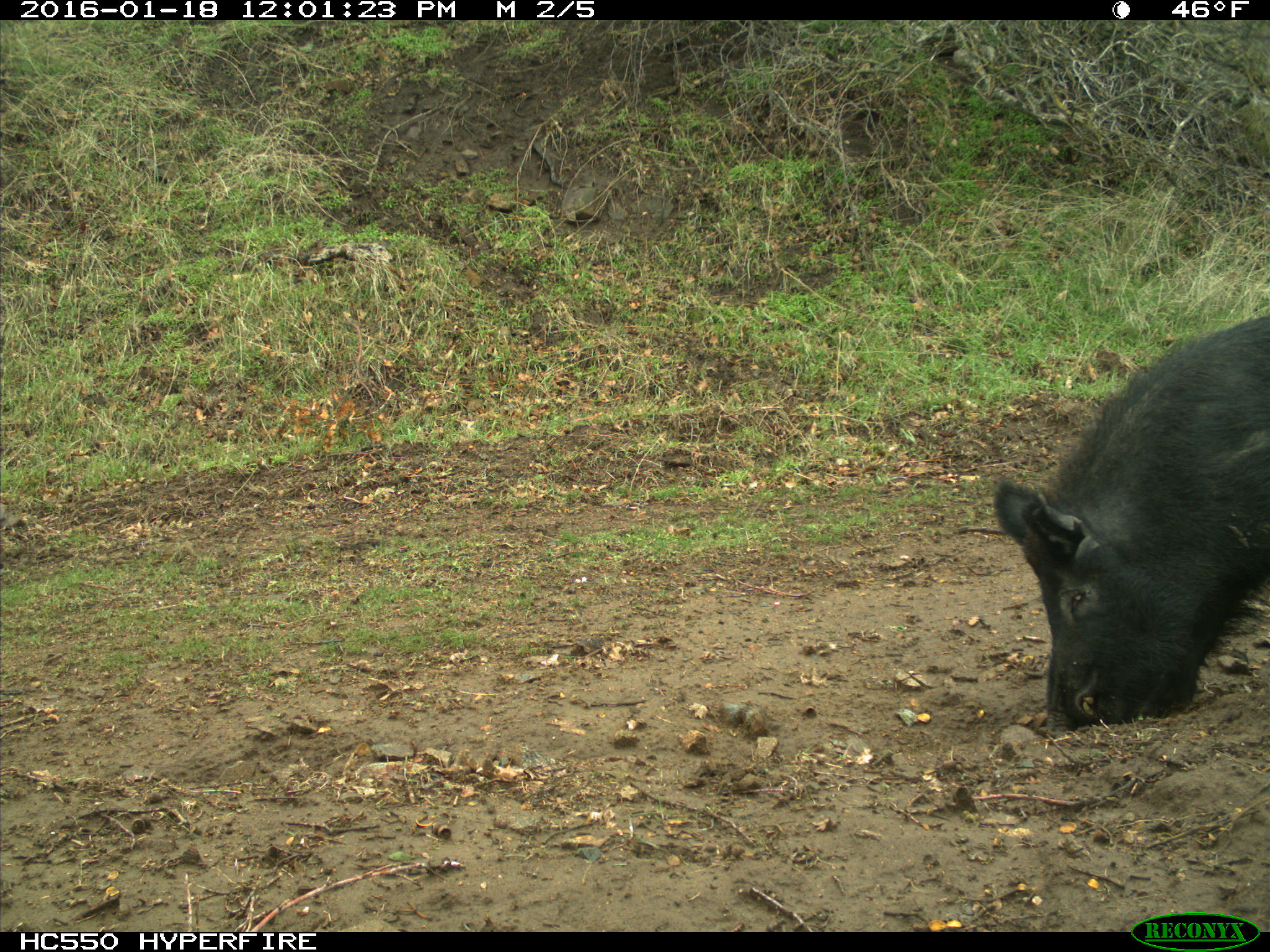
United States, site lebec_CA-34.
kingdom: Animalia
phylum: Chordata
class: Mammalia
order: Artiodactyla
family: Suidae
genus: Sus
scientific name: Sus scrofa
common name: wild boar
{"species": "Sus scrofa (wild boar)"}